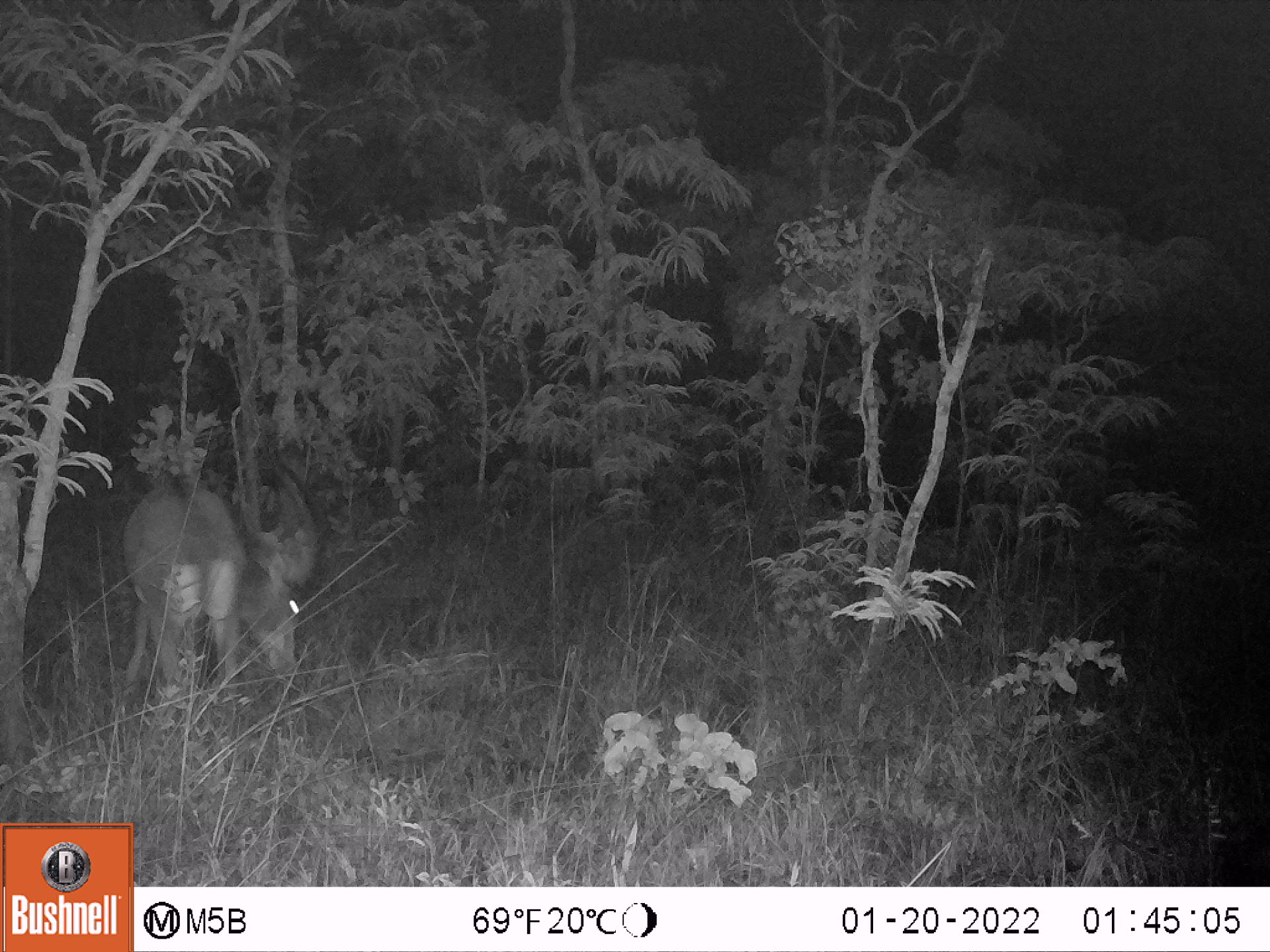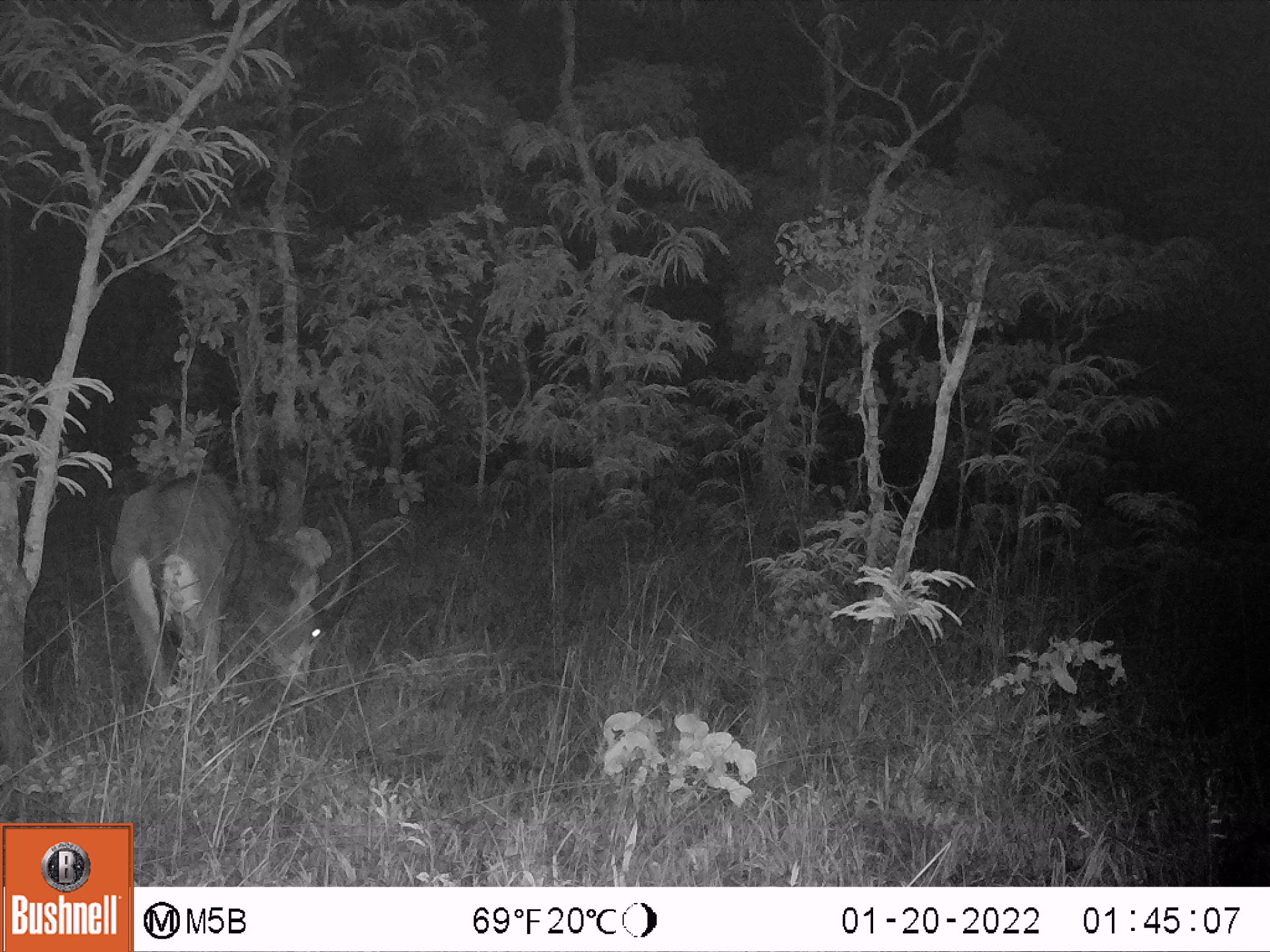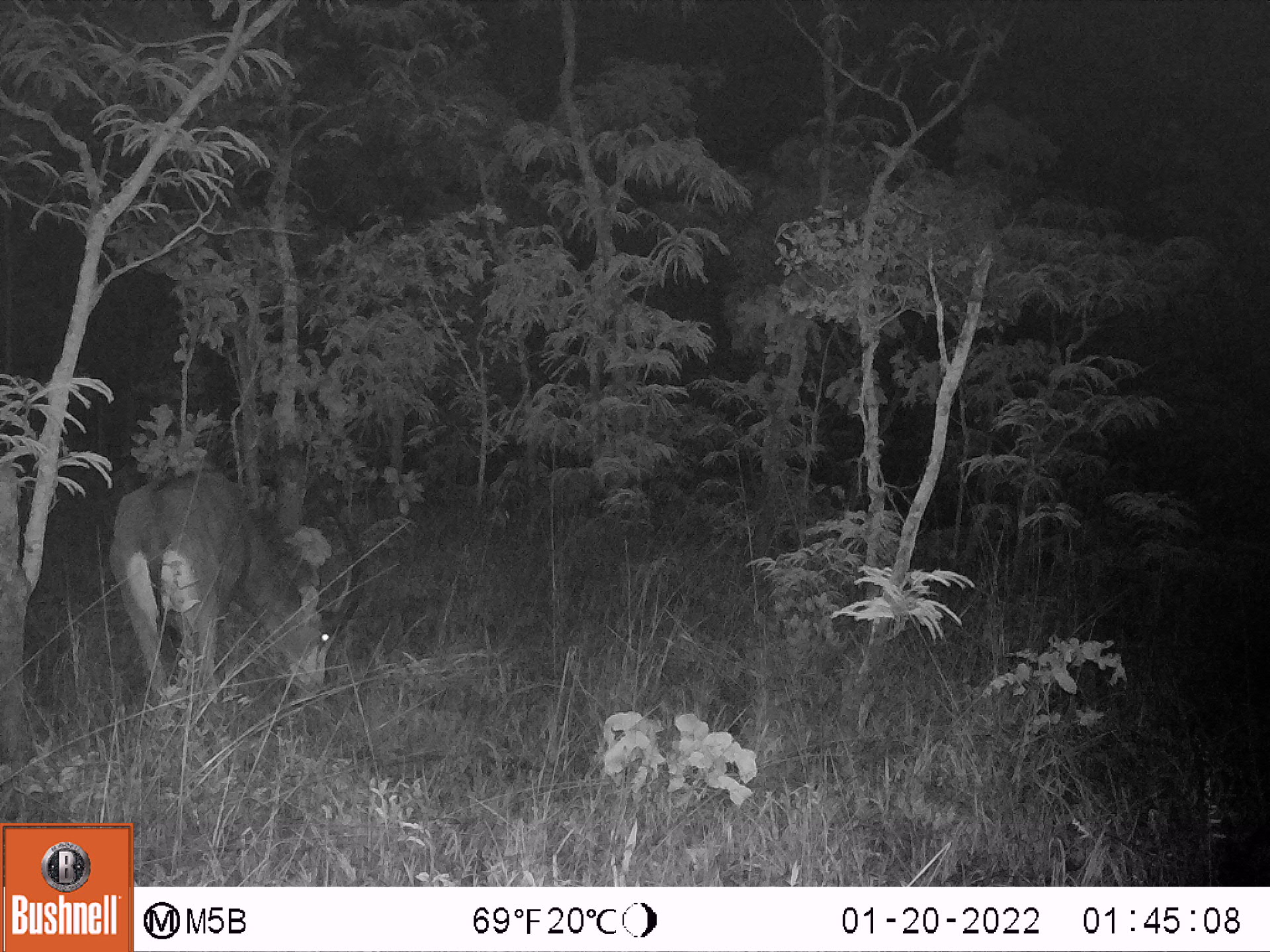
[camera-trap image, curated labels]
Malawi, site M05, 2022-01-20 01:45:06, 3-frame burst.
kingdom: Animalia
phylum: Chordata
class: Mammalia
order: Artiodactyla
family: Bovidae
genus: Hippotragus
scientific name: Hippotragus niger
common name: sable antelope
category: sable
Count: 1.